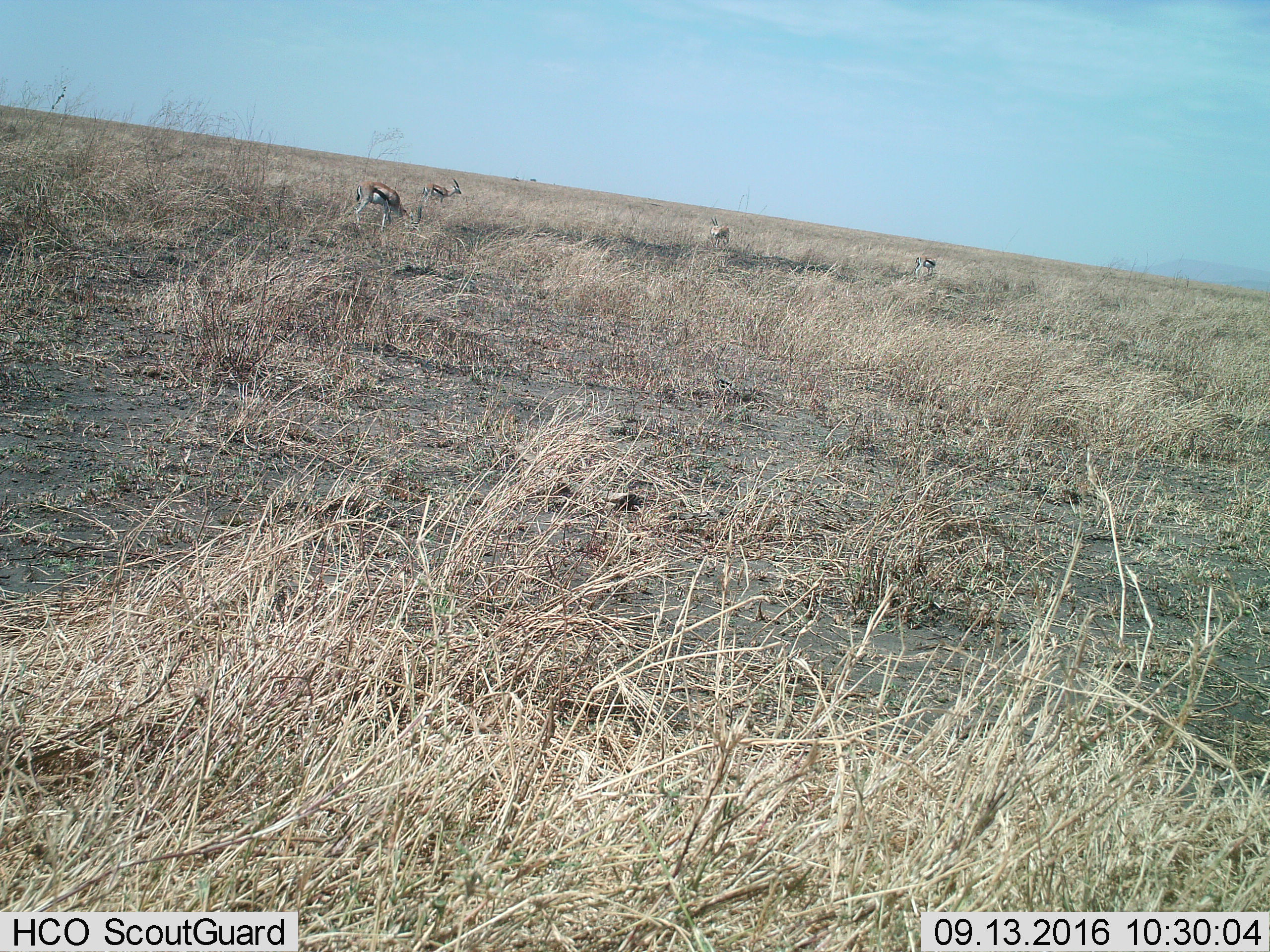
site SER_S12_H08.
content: unidentified animal